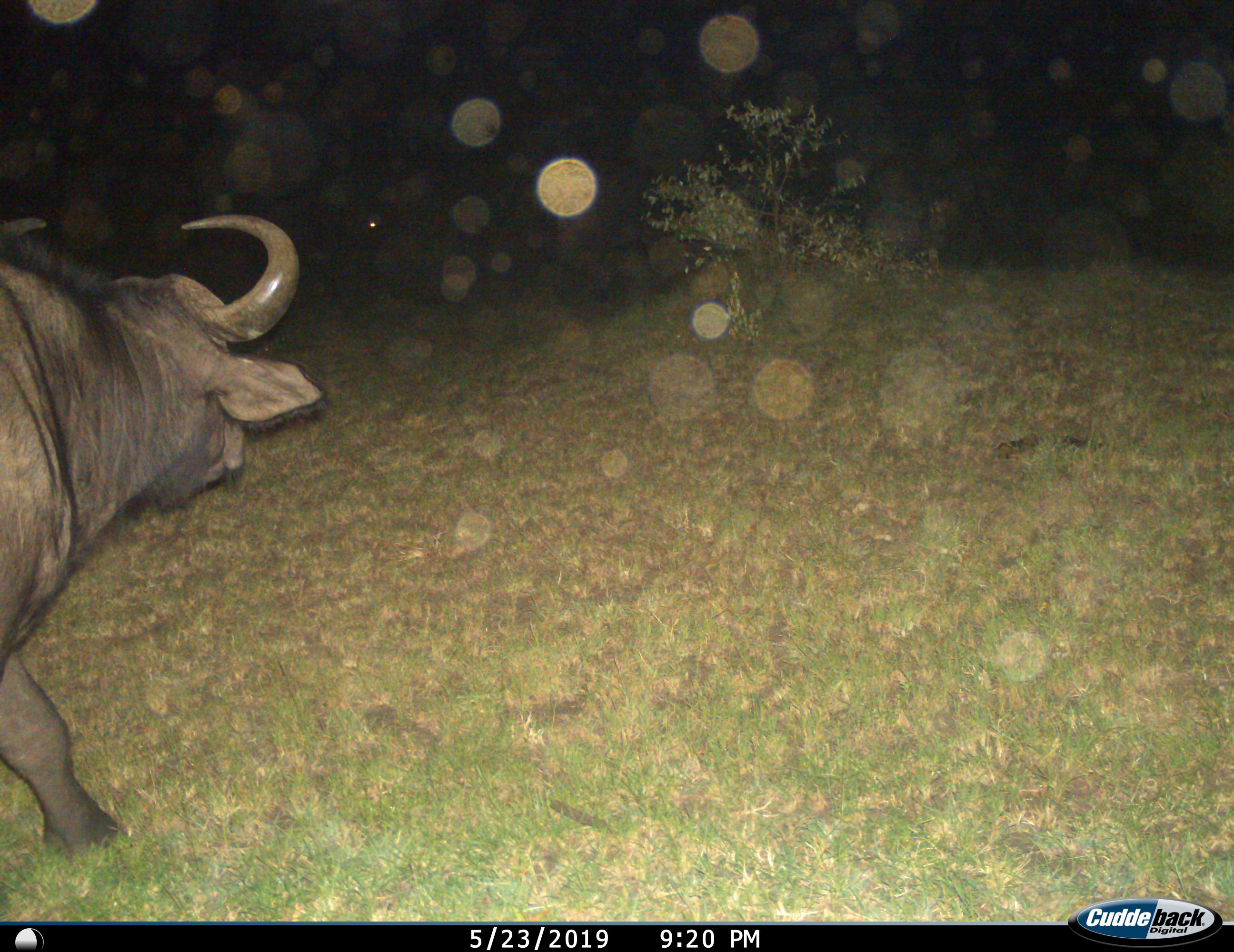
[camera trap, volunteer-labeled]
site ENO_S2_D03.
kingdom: Animalia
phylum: Chordata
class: Mammalia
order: Artiodactyla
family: Bovidae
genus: Syncerus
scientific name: Syncerus caffer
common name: african buffalo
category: buffalo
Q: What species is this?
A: Buffalo (african buffalo) (Syncerus caffer).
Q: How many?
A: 1.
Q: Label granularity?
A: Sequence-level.